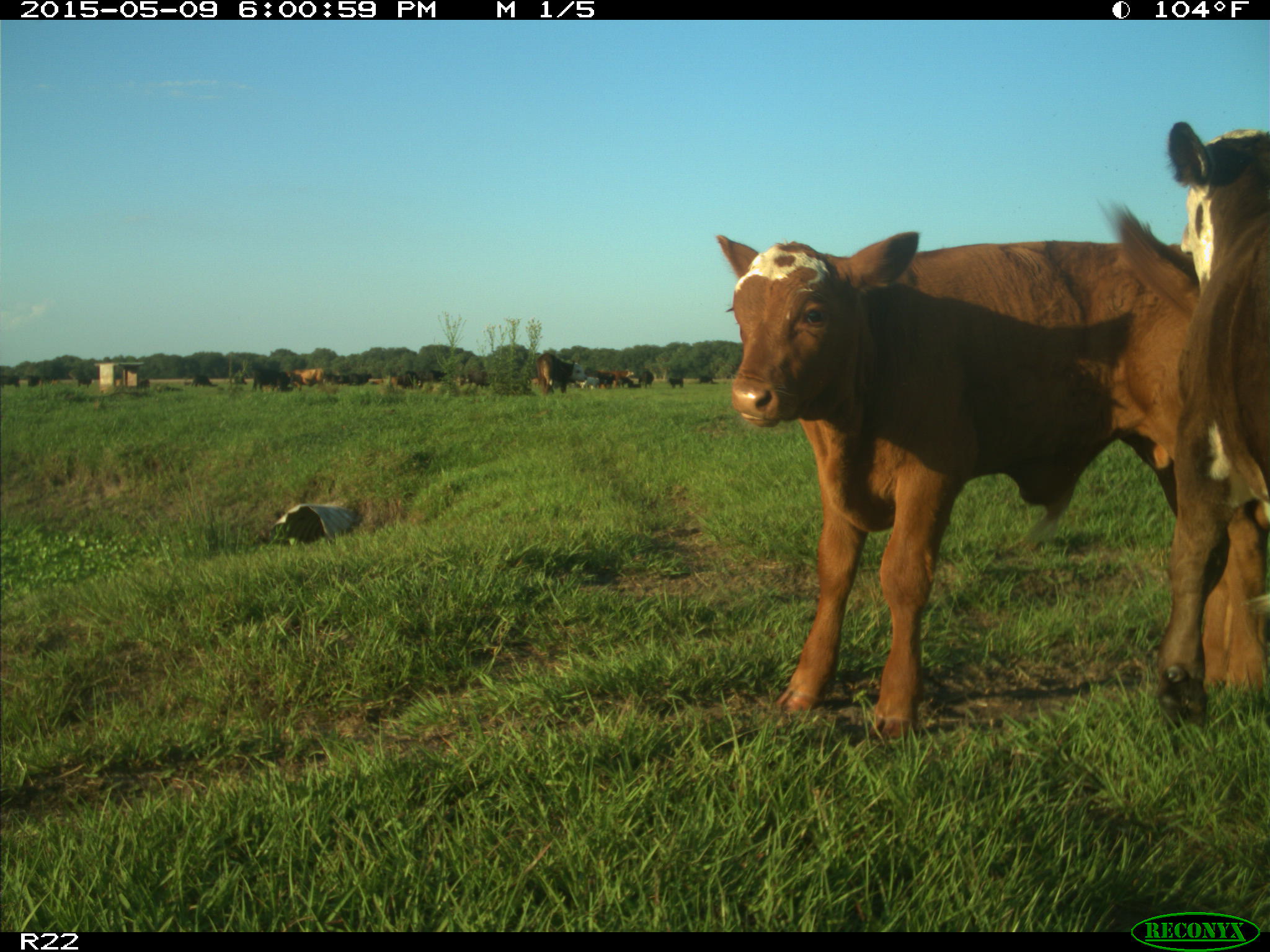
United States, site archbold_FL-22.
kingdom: Animalia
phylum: Chordata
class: Mammalia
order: Artiodactyla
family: Bovidae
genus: Bos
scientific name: Bos taurus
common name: domestic cow